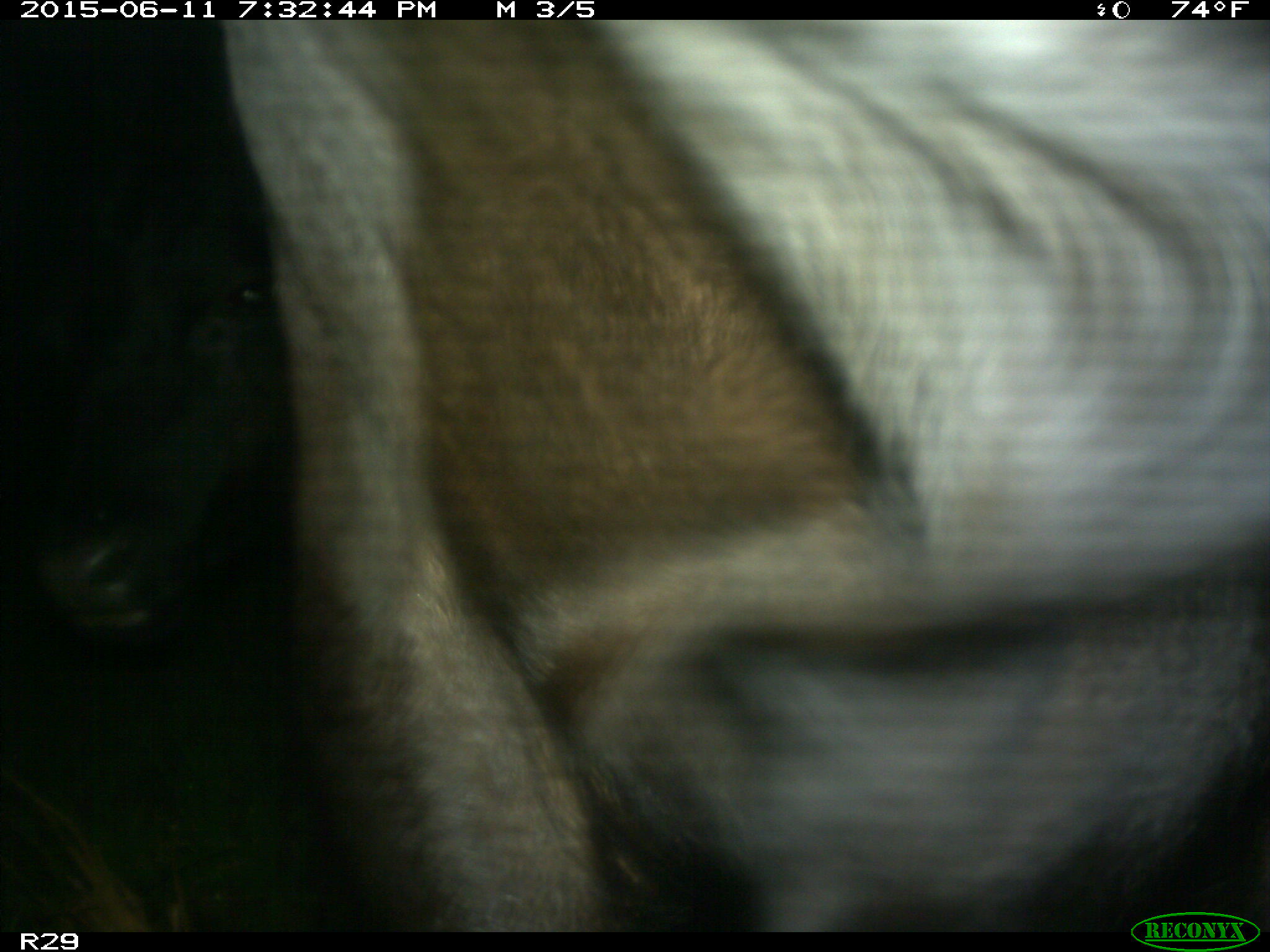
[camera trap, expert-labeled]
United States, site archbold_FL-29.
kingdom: Animalia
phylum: Chordata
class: Mammalia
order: Artiodactyla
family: Bovidae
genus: Bos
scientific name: Bos taurus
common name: domestic cow